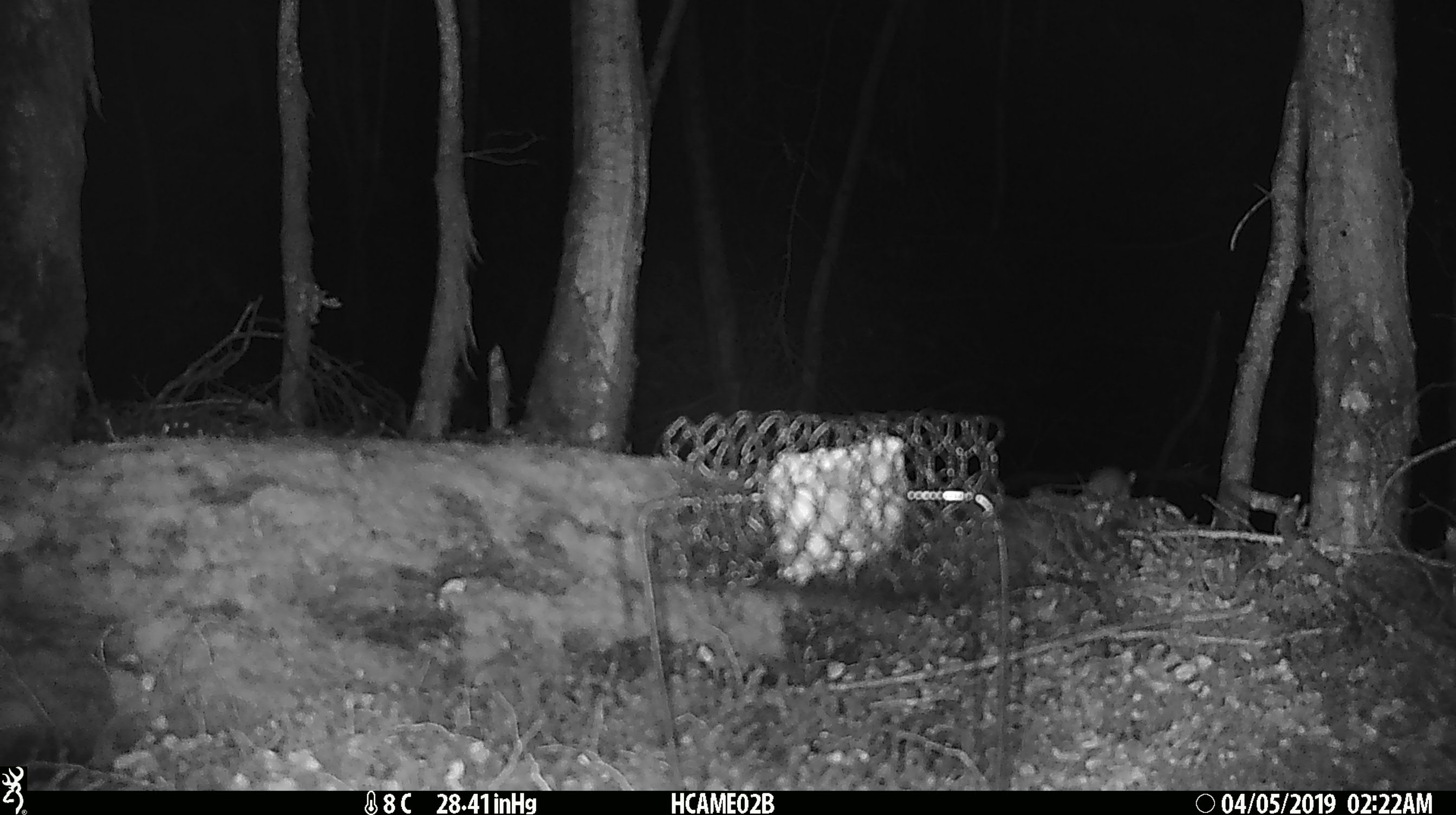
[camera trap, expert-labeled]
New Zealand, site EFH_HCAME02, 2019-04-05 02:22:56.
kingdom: Animalia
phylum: Chordata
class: Mammalia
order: Rodentia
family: Muridae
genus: Mus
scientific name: Mus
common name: mouse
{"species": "mouse (Mus)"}